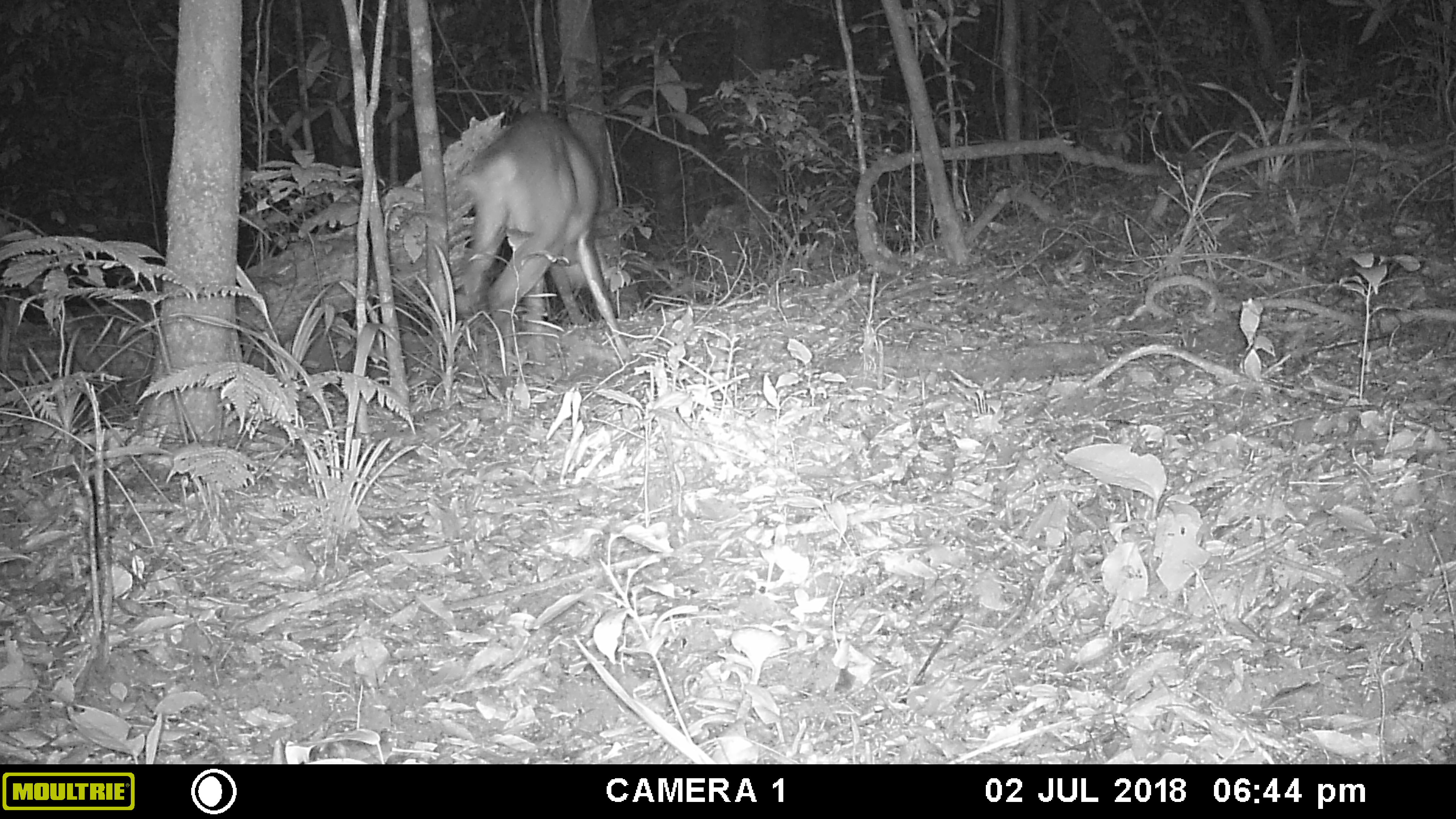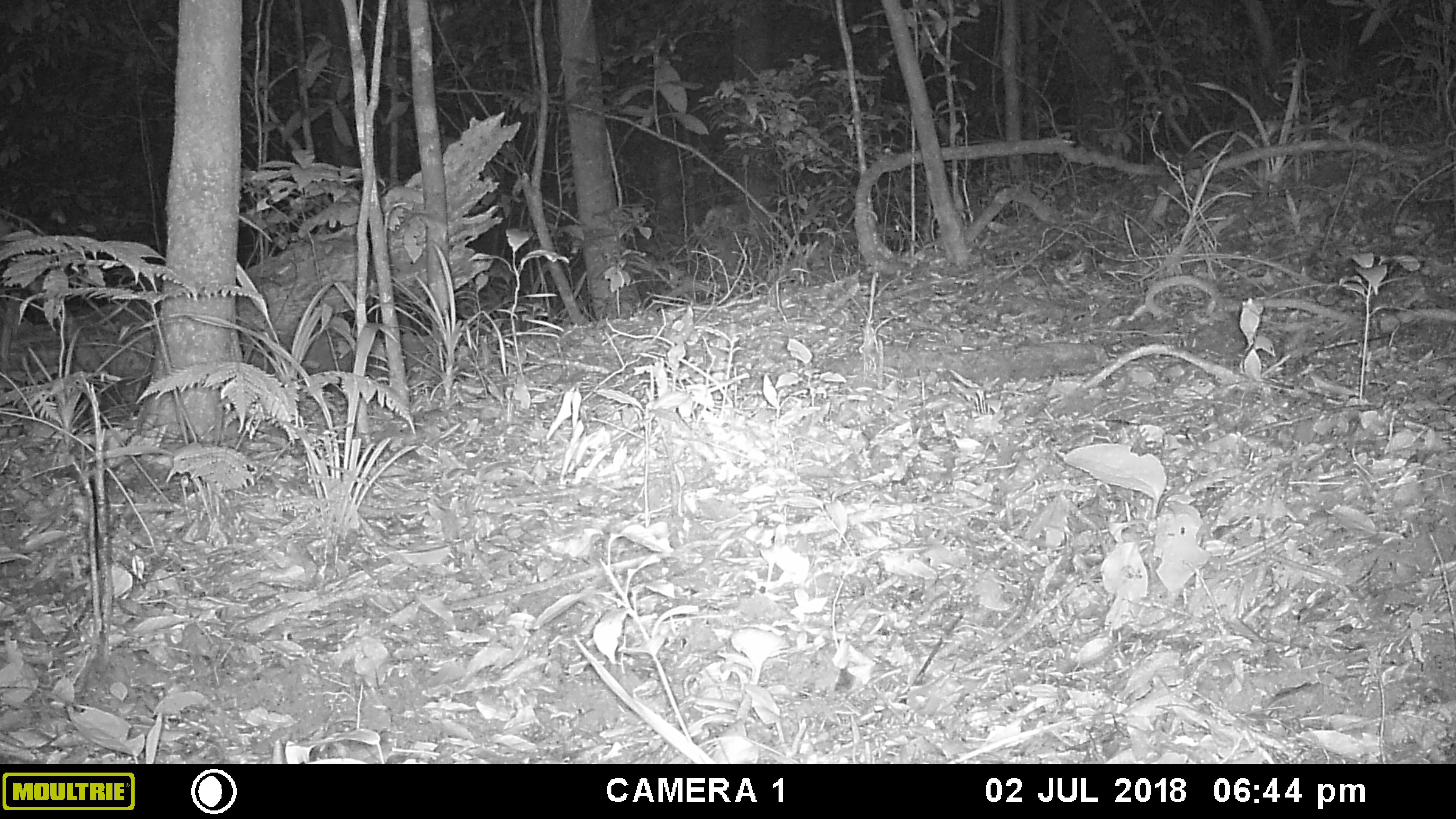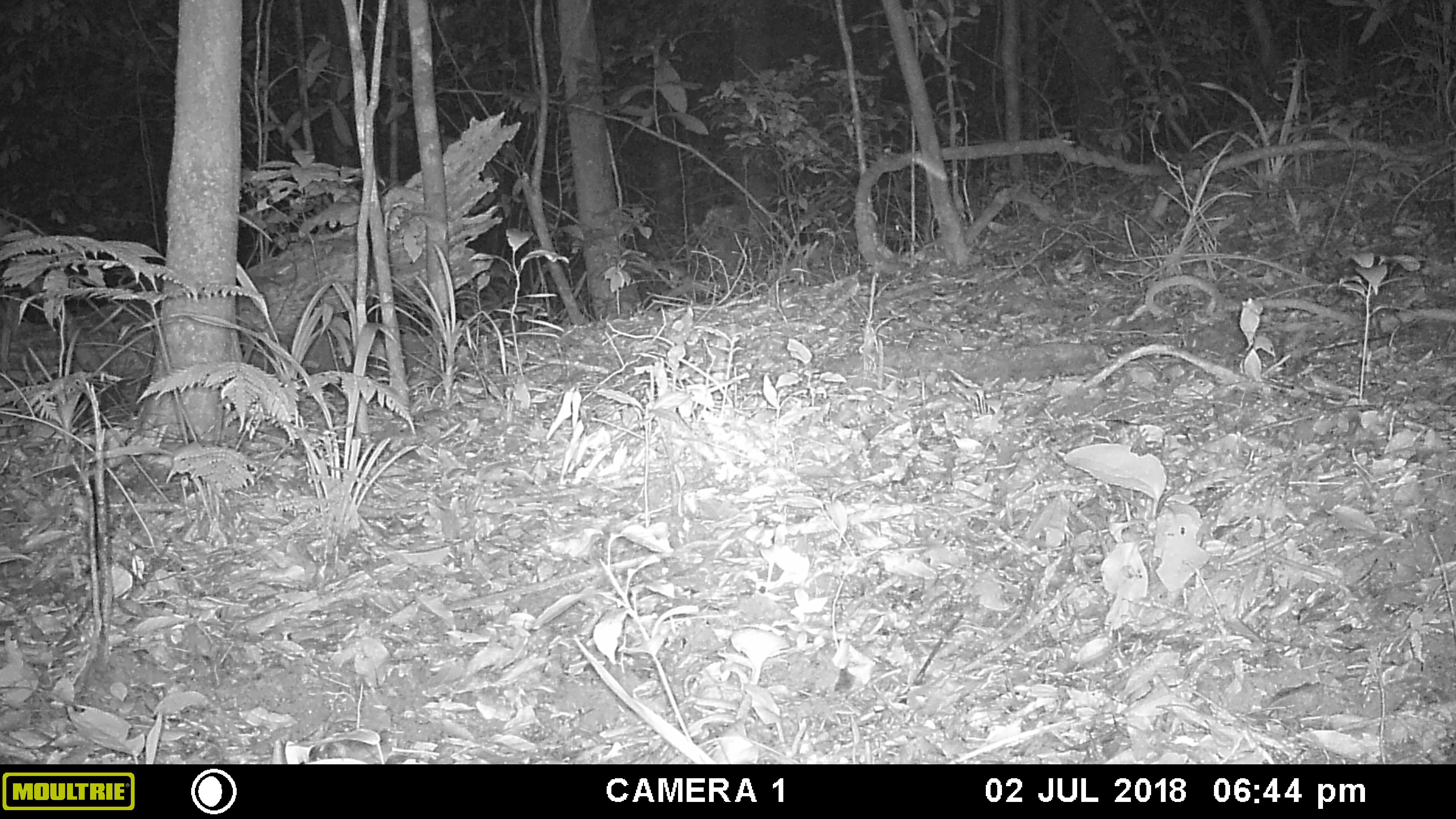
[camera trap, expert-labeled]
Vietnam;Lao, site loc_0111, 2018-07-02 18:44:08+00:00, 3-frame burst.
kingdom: Animalia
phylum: Chordata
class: Mammalia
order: Artiodactyla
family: Cervidae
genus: Muntiacus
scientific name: Muntiacus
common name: muntjacs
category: unidentified muntjac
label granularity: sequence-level